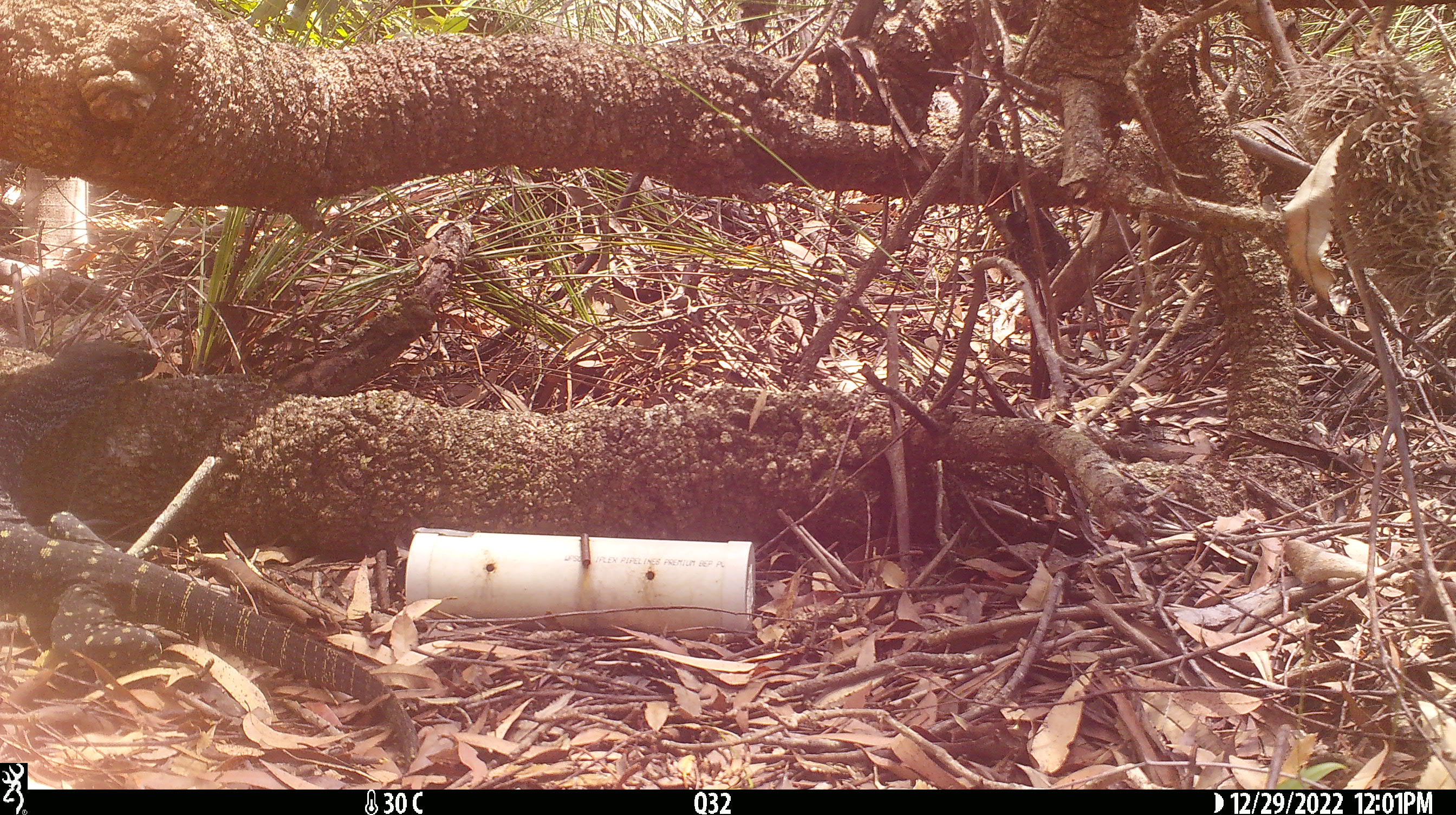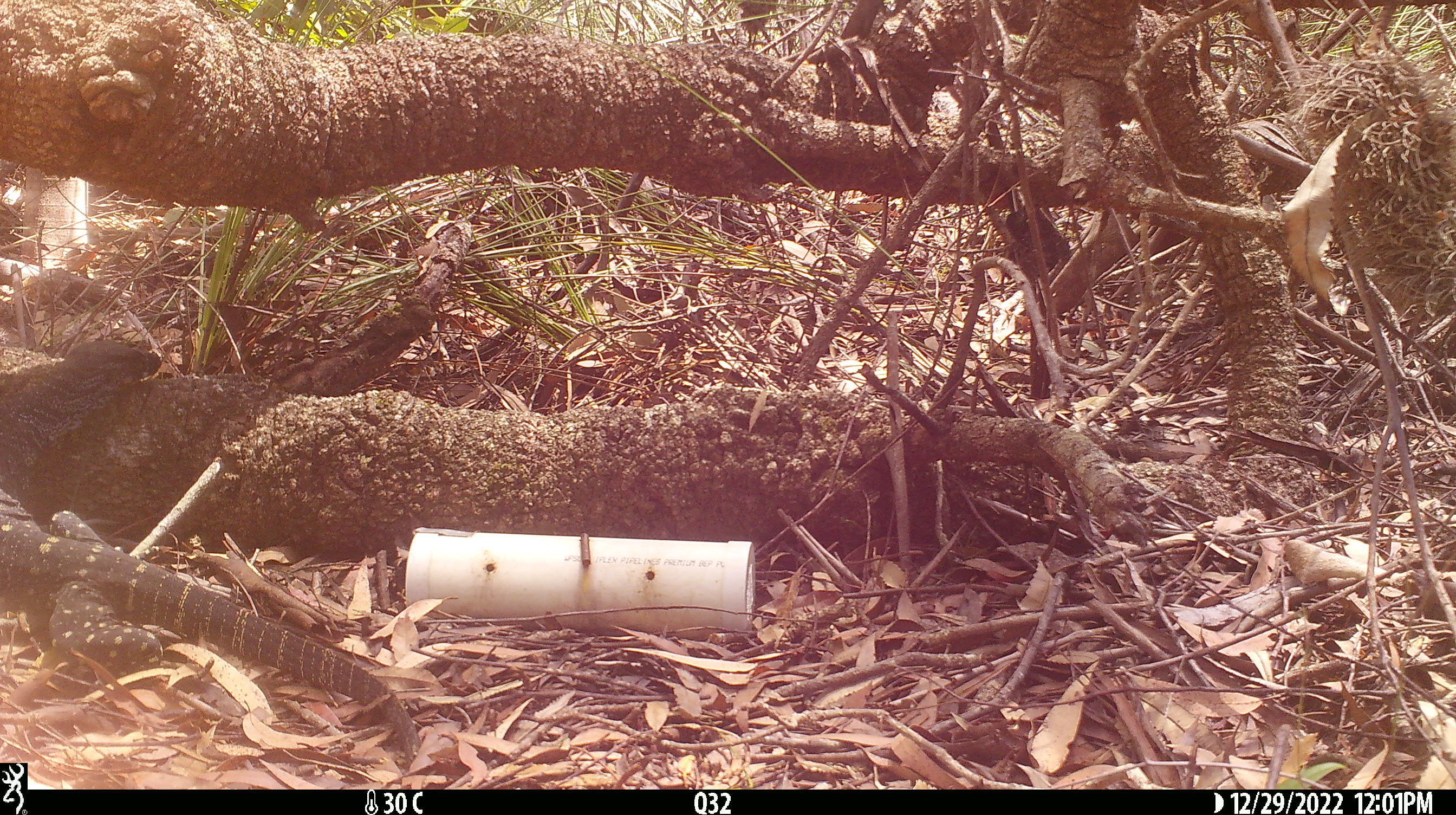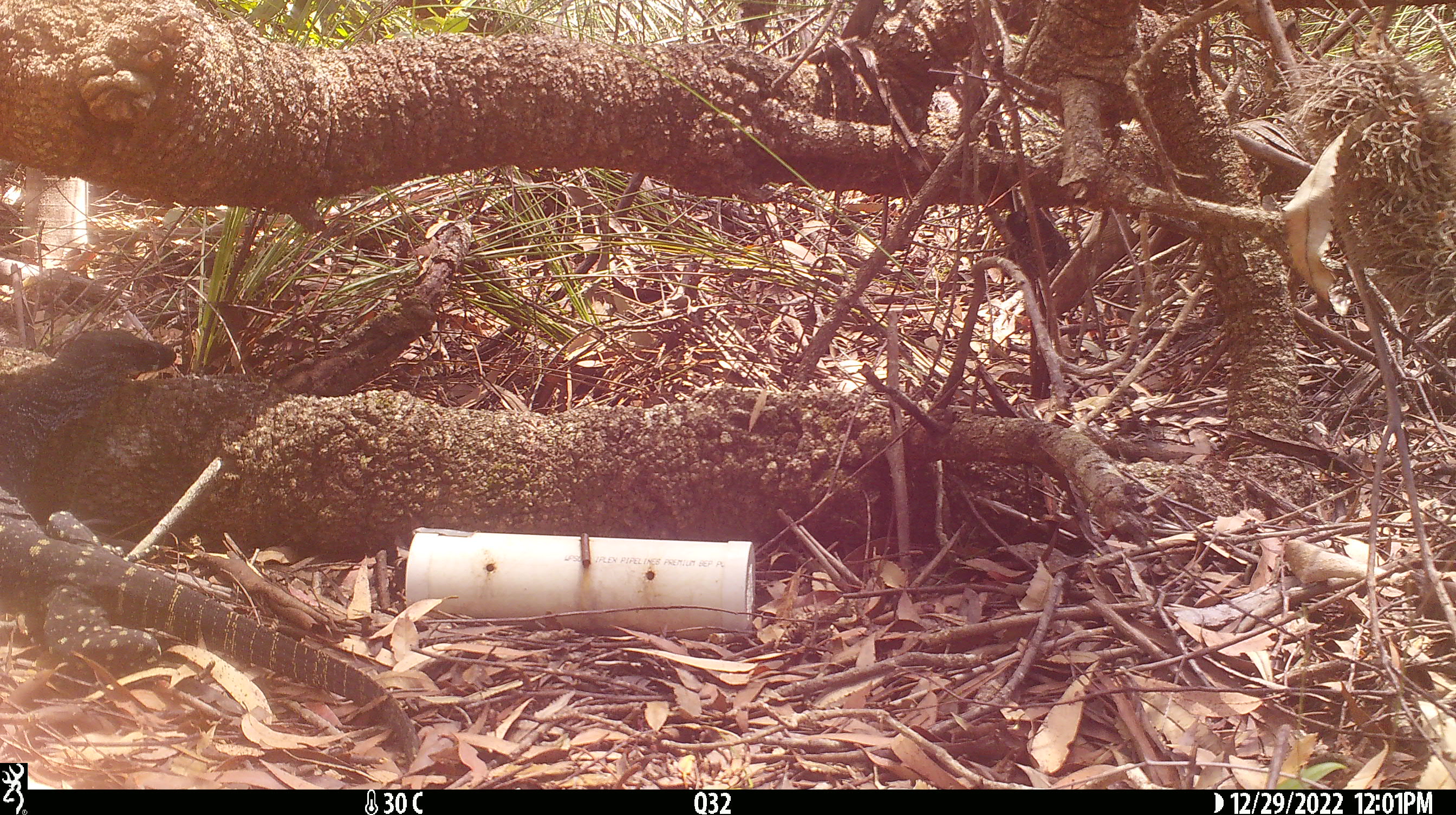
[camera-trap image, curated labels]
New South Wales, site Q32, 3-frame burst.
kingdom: Animalia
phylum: Chordata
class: Reptilia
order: Squamata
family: Varanidae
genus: Varanus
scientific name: Varanus varius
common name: lace monitor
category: goanna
Goanna (lace monitor) (Varanus varius).